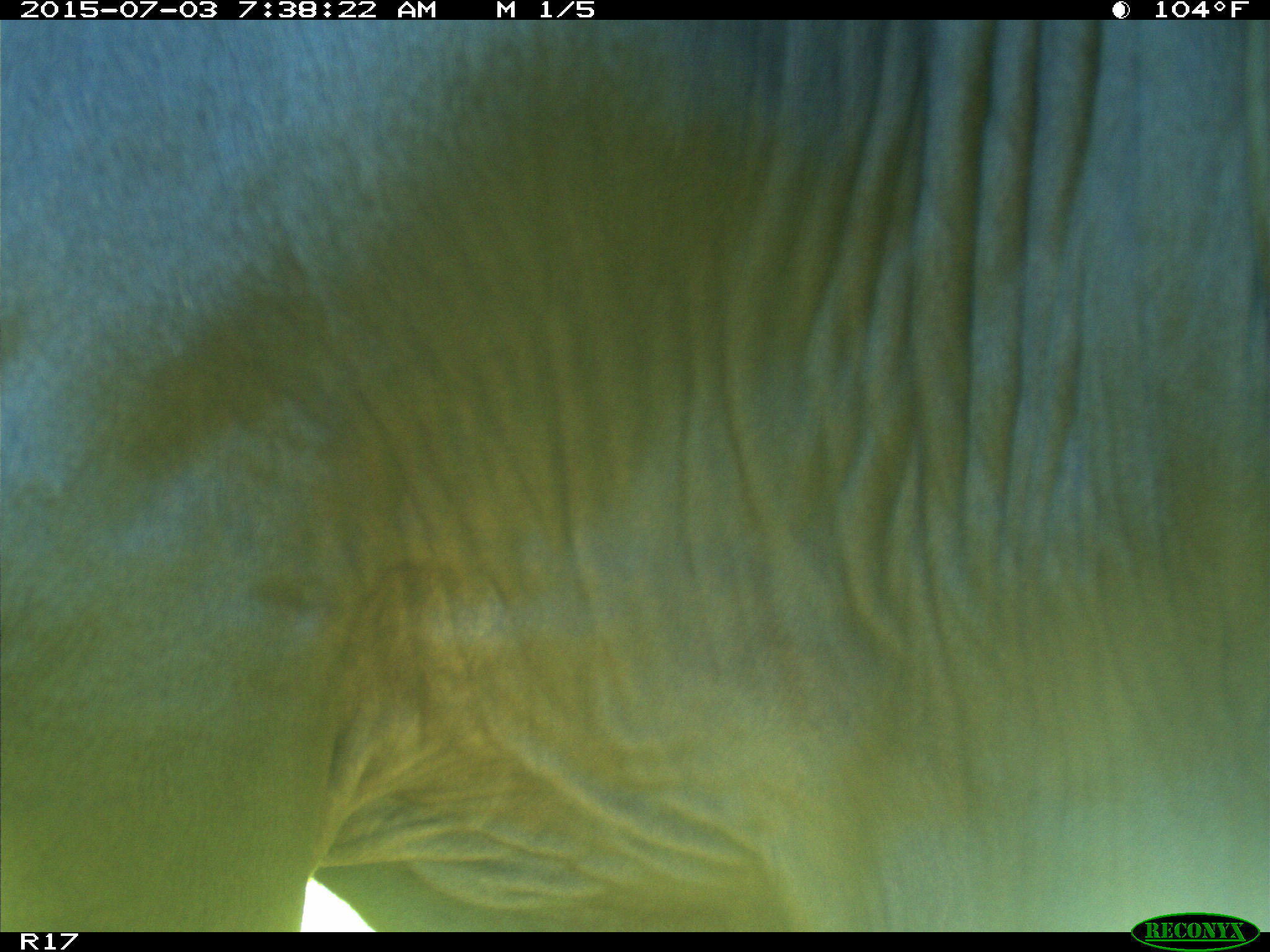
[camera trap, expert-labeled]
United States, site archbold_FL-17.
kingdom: Animalia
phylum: Chordata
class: Mammalia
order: Artiodactyla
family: Bovidae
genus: Bos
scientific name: Bos taurus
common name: domestic cow